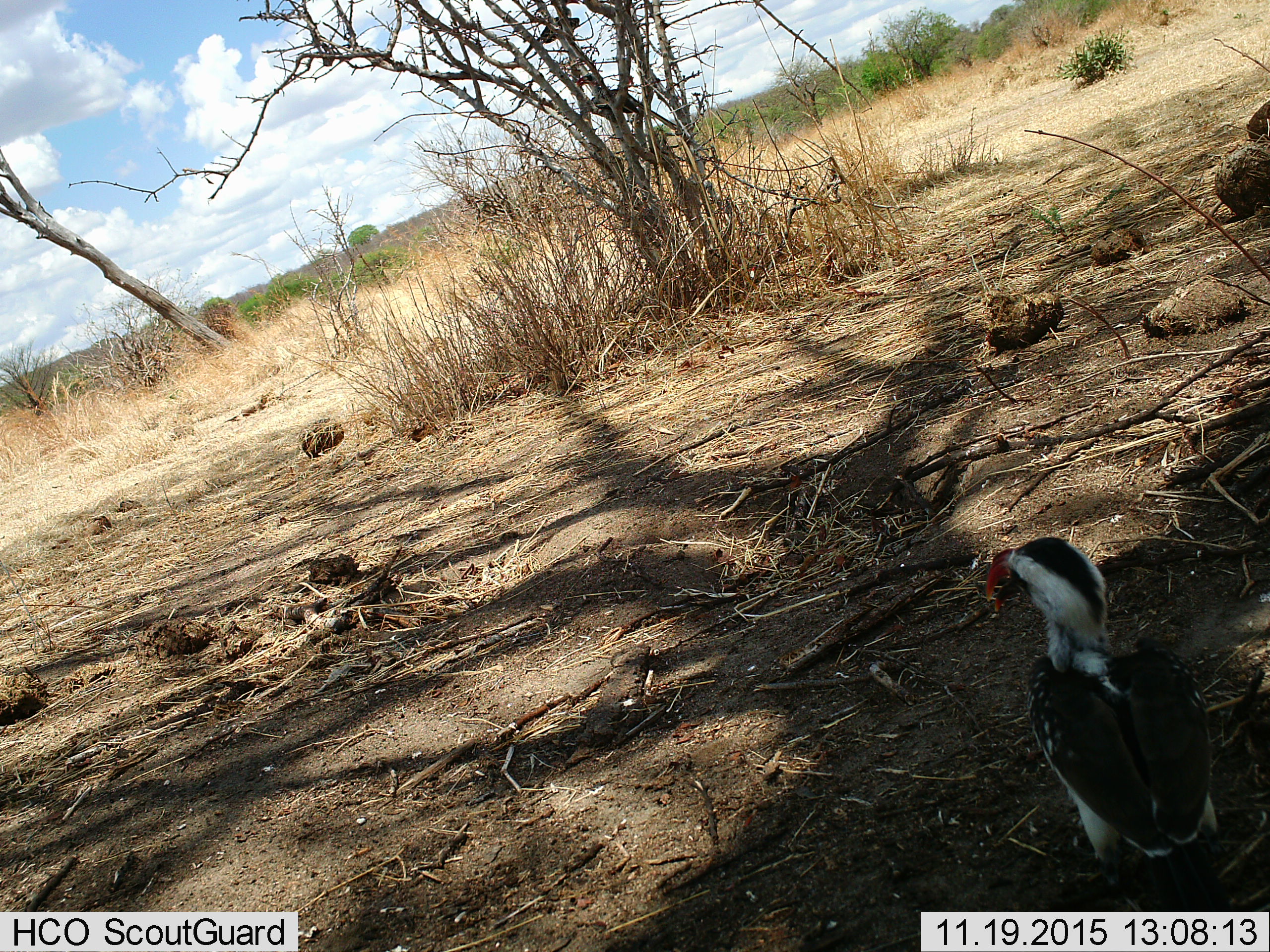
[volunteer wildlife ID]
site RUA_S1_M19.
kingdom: Animalia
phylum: Chordata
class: Aves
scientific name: Aves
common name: bird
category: birdother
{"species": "birdother (bird) (Aves)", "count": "1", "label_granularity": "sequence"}